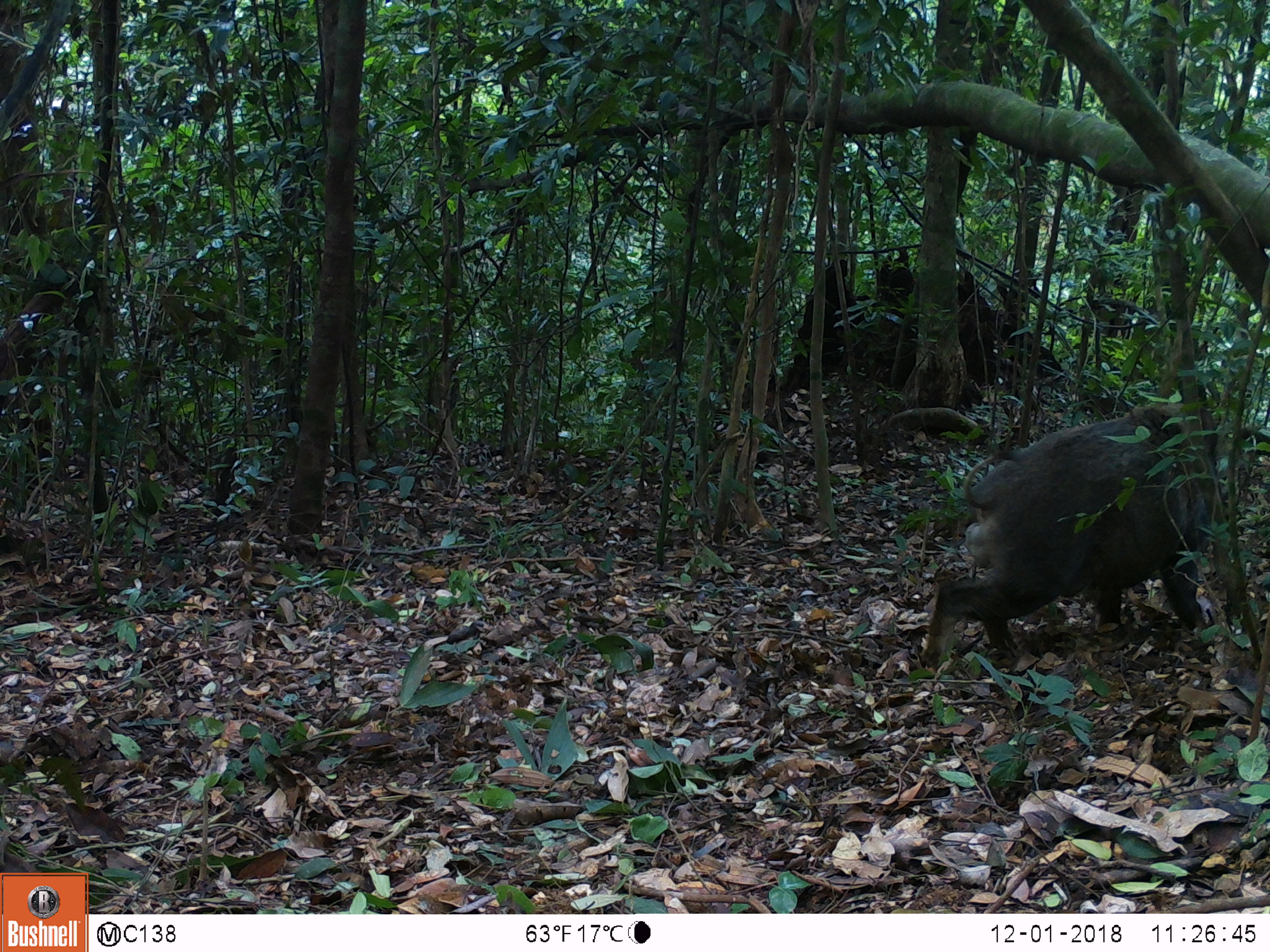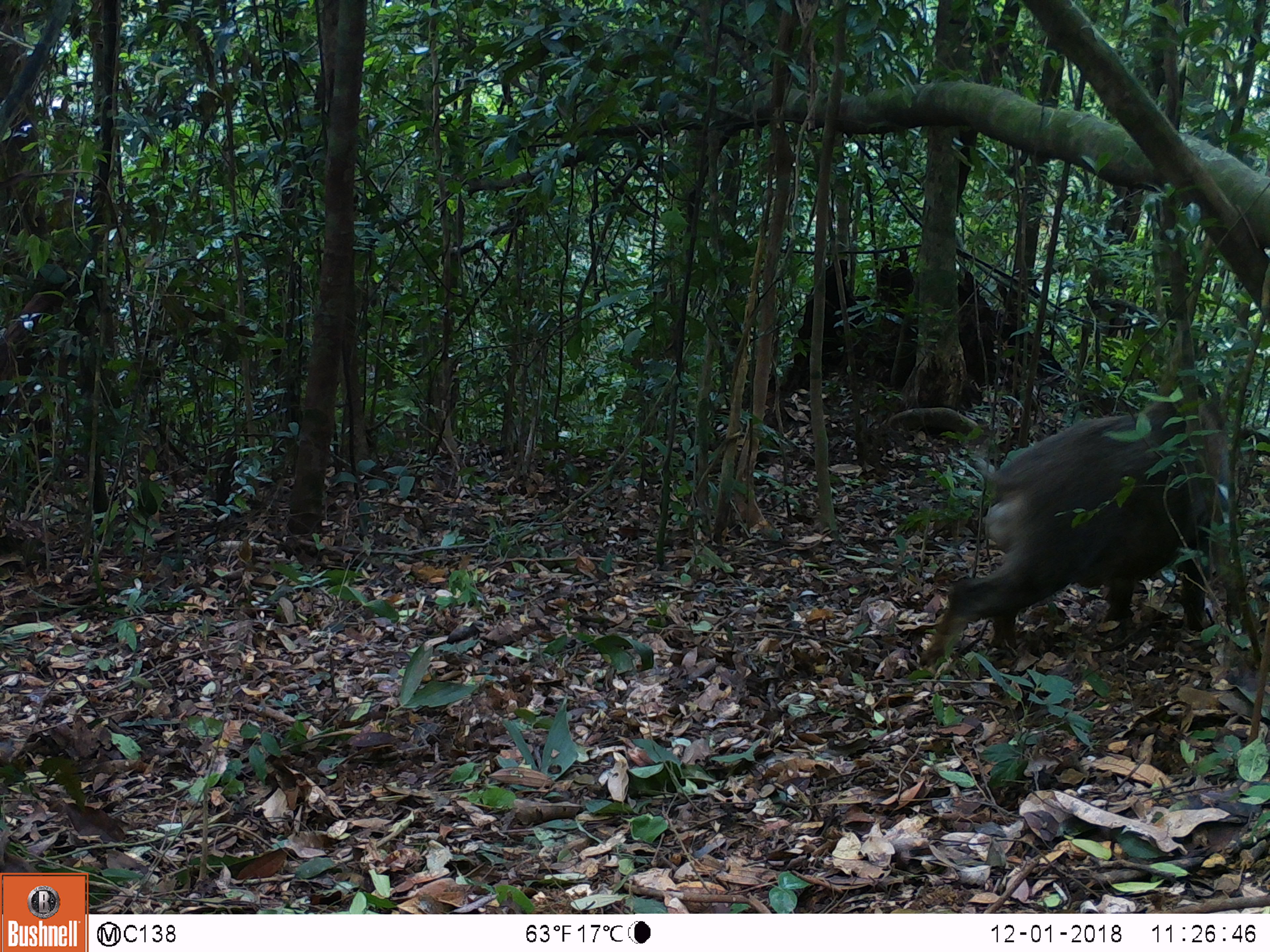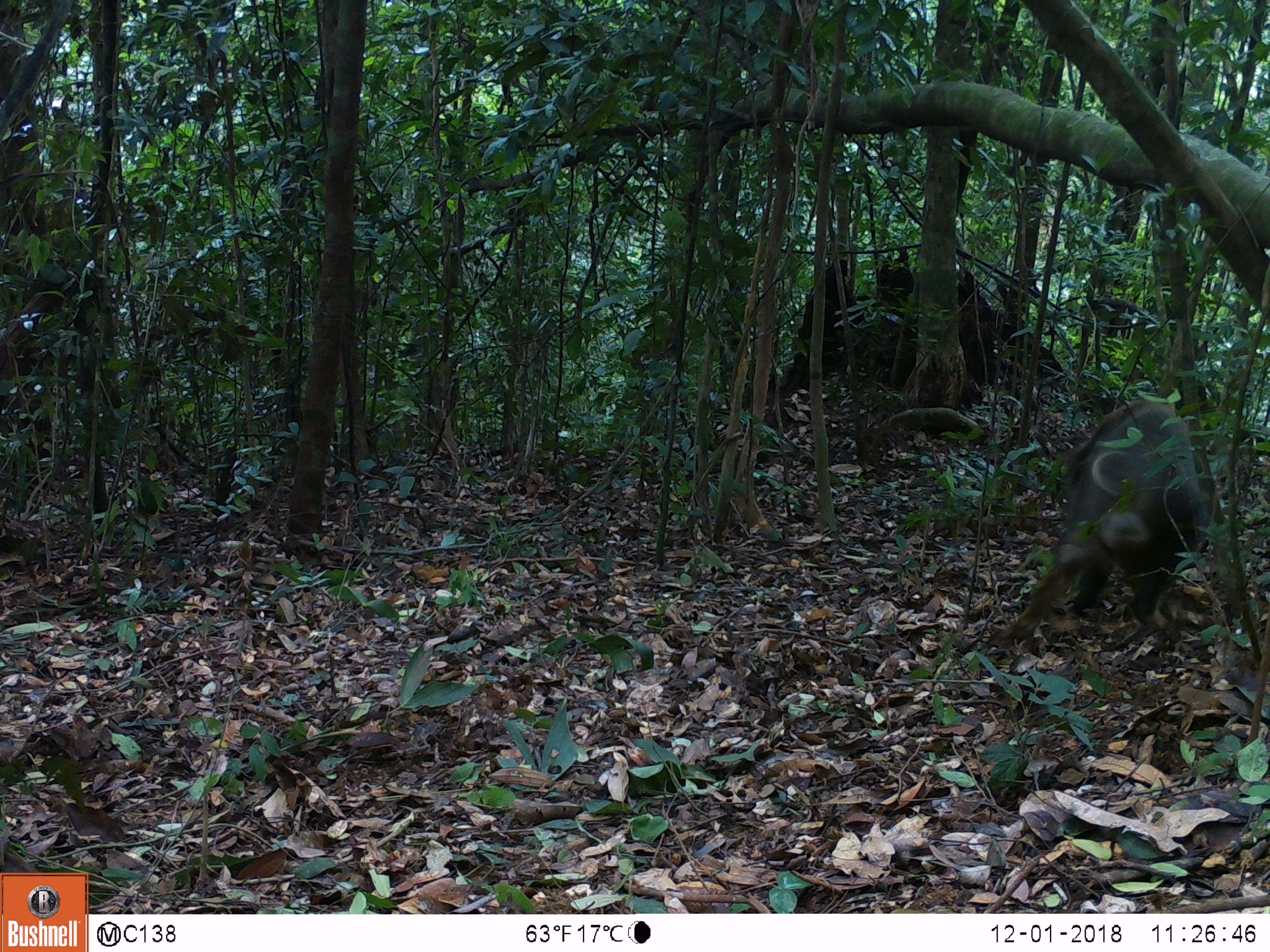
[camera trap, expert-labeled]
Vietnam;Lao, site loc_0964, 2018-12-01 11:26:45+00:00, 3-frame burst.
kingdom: Animalia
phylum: Chordata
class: Mammalia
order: Artiodactyla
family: Suidae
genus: Sus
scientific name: Sus scrofa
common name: eurasian wild pig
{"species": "eurasian wild pig (Sus scrofa)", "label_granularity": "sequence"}